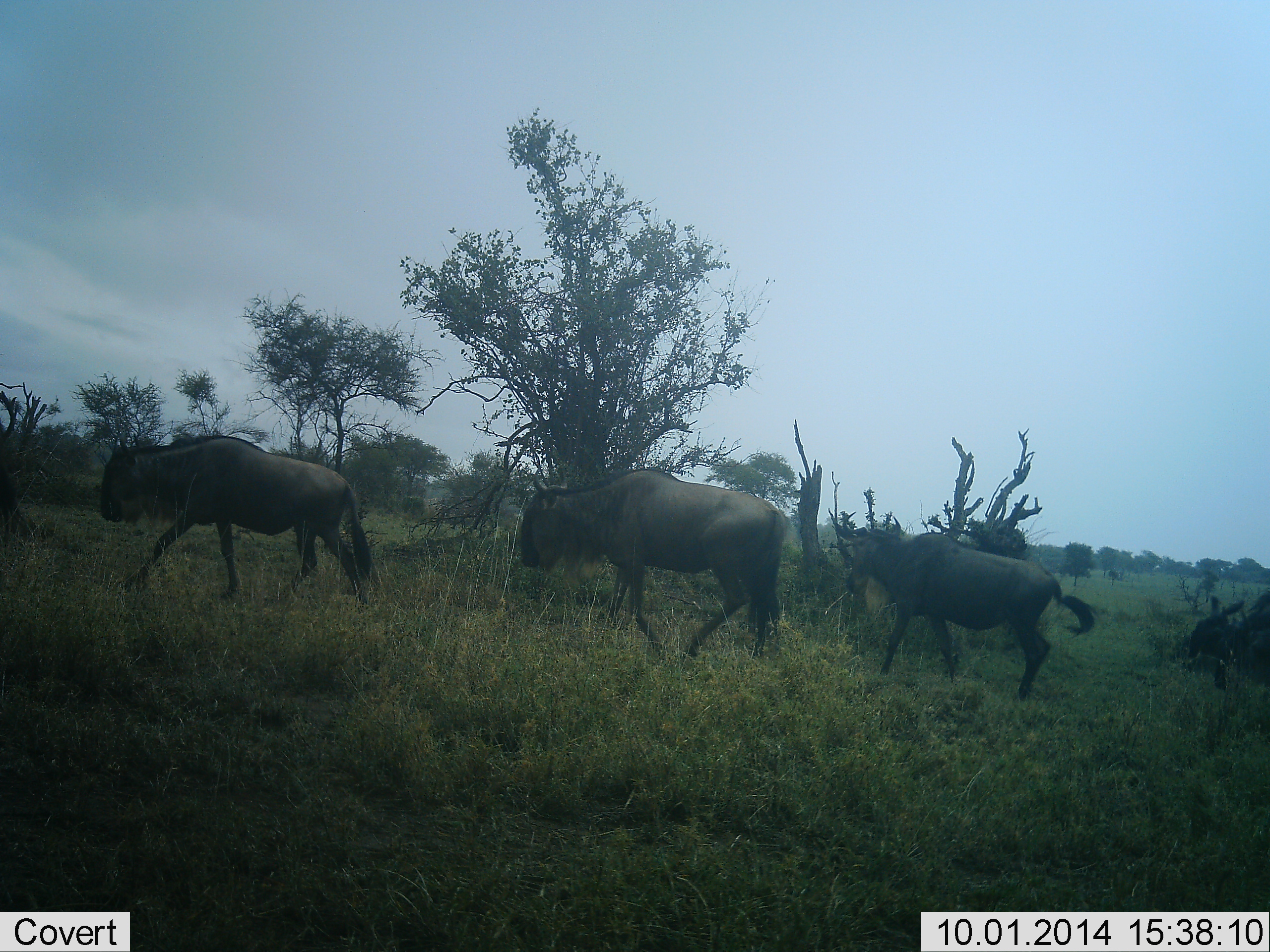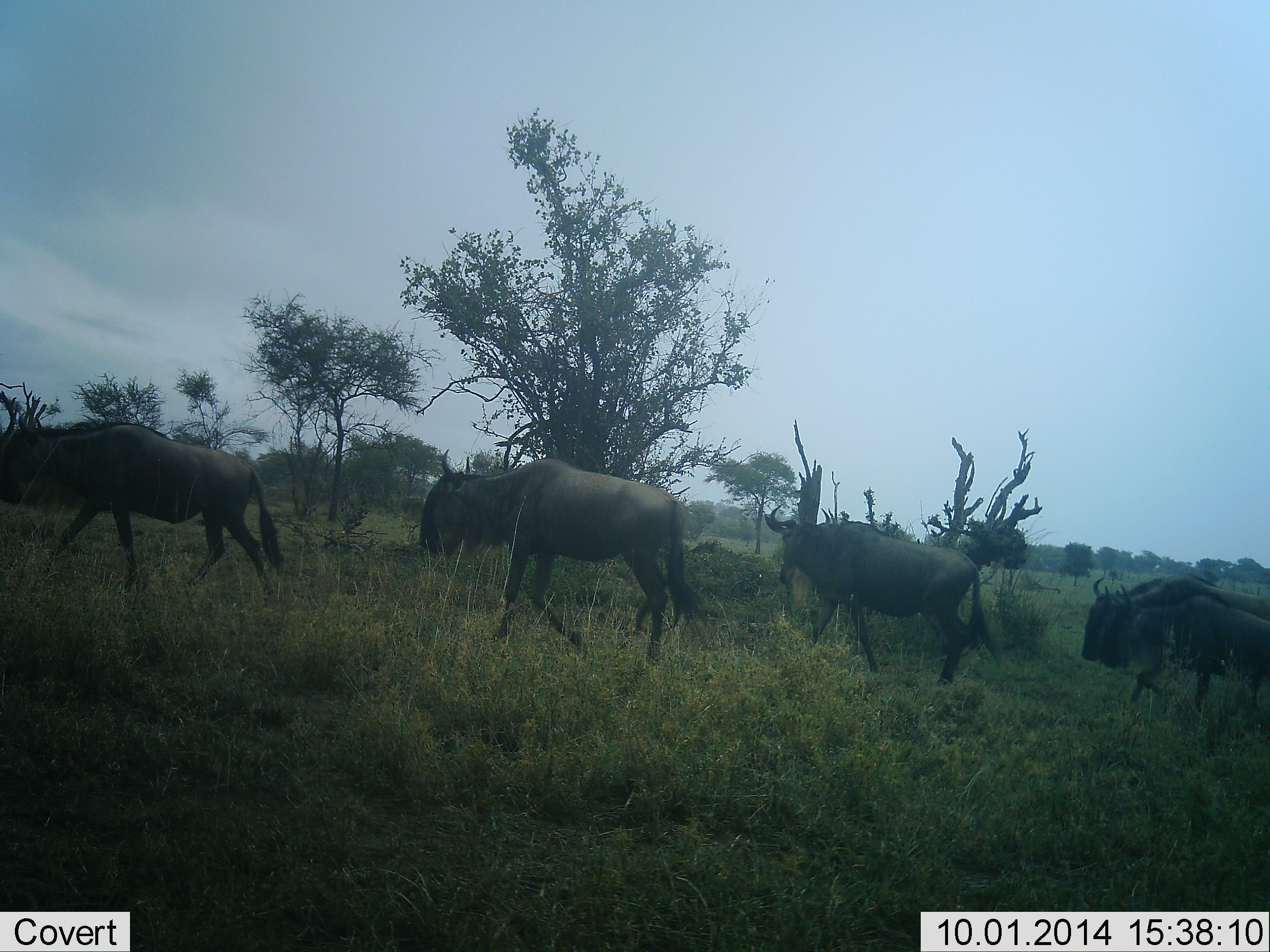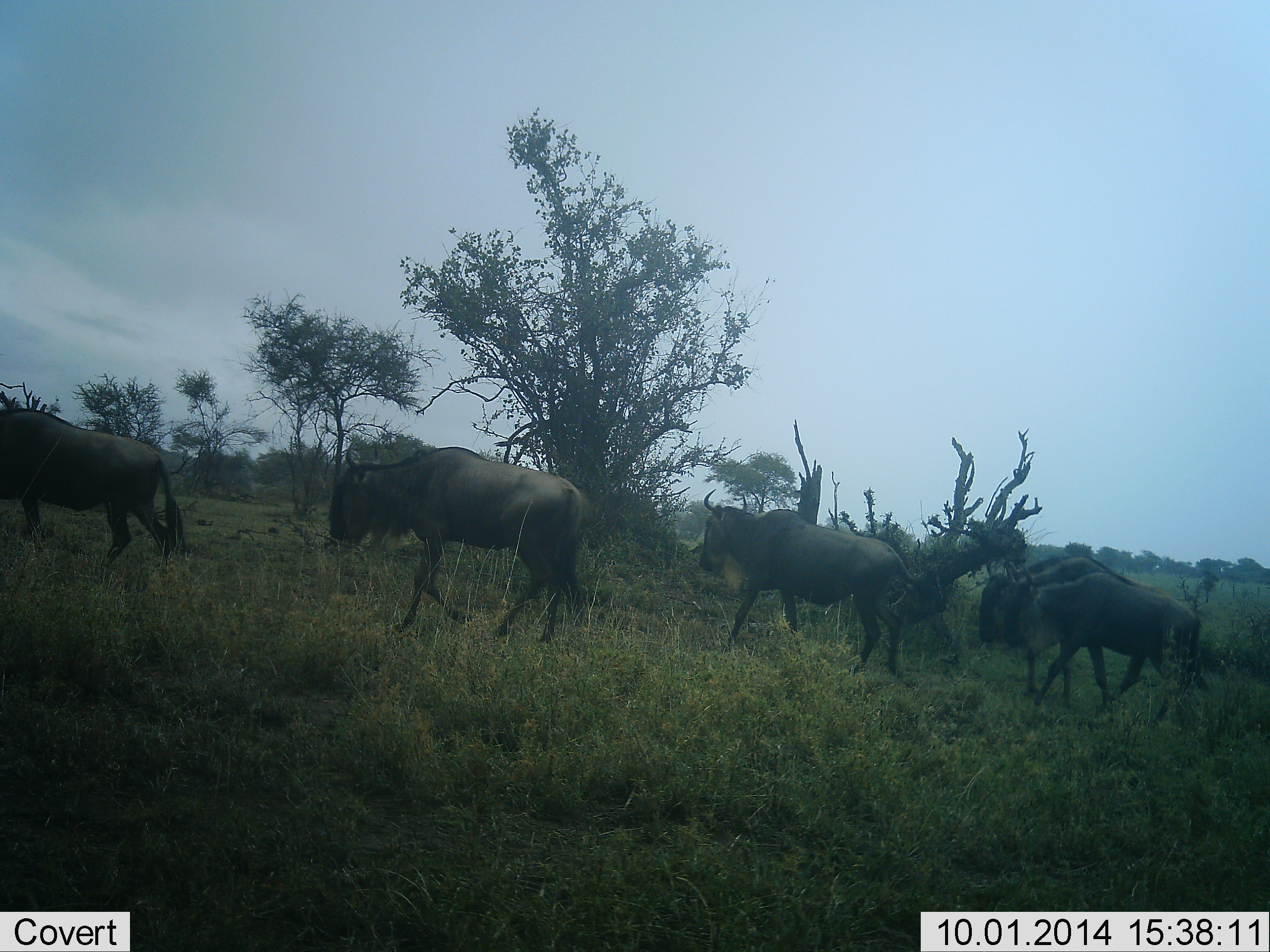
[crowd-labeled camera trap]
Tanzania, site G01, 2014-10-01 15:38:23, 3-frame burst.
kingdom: Animalia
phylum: Chordata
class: Mammalia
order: Artiodactyla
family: Bovidae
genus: Connochaetes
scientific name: Connochaetes taurinus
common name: blue wildebeest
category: wildebeest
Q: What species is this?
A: Wildebeest (blue wildebeest) (Connochaetes taurinus).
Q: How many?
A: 5.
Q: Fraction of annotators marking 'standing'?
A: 10%.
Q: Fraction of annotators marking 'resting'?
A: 0%.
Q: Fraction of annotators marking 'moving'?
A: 100%.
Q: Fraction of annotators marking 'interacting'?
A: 0%.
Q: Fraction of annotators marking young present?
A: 0%.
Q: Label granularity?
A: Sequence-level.